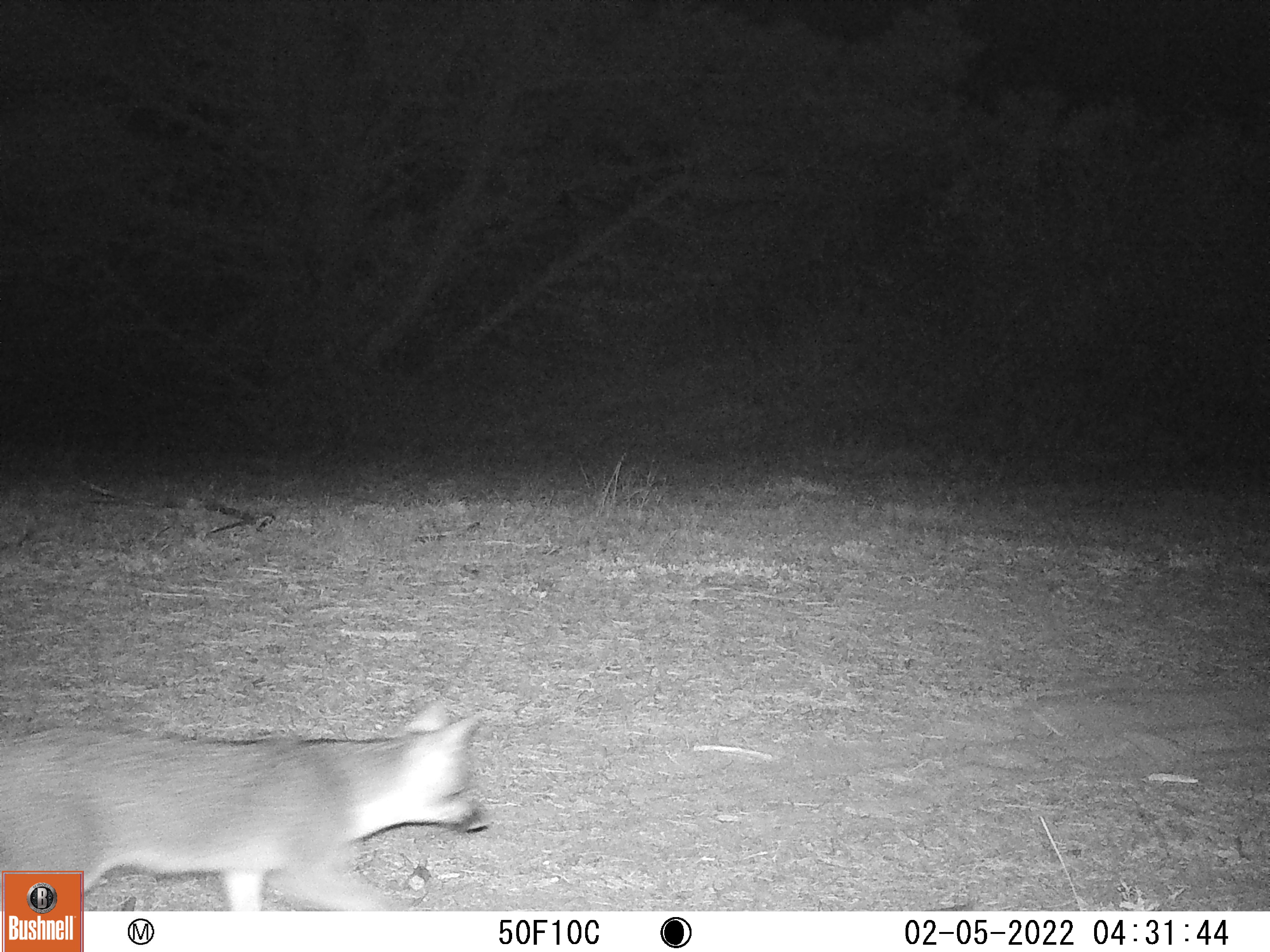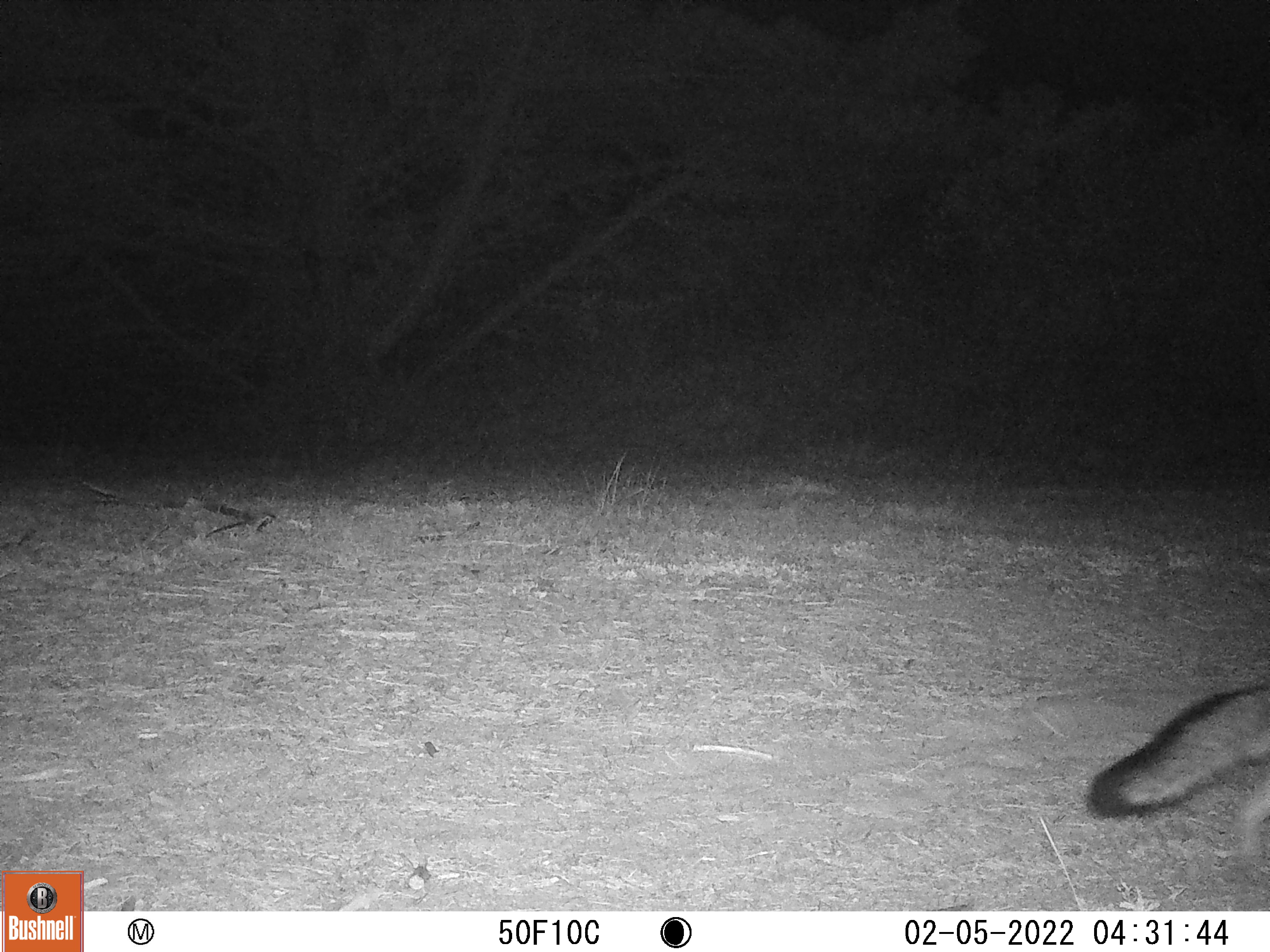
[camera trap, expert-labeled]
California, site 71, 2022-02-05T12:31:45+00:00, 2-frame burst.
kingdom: Animalia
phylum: Chordata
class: Mammalia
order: Carnivora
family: Canidae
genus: Urocyon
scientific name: Urocyon cinereoargenteus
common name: gray fox